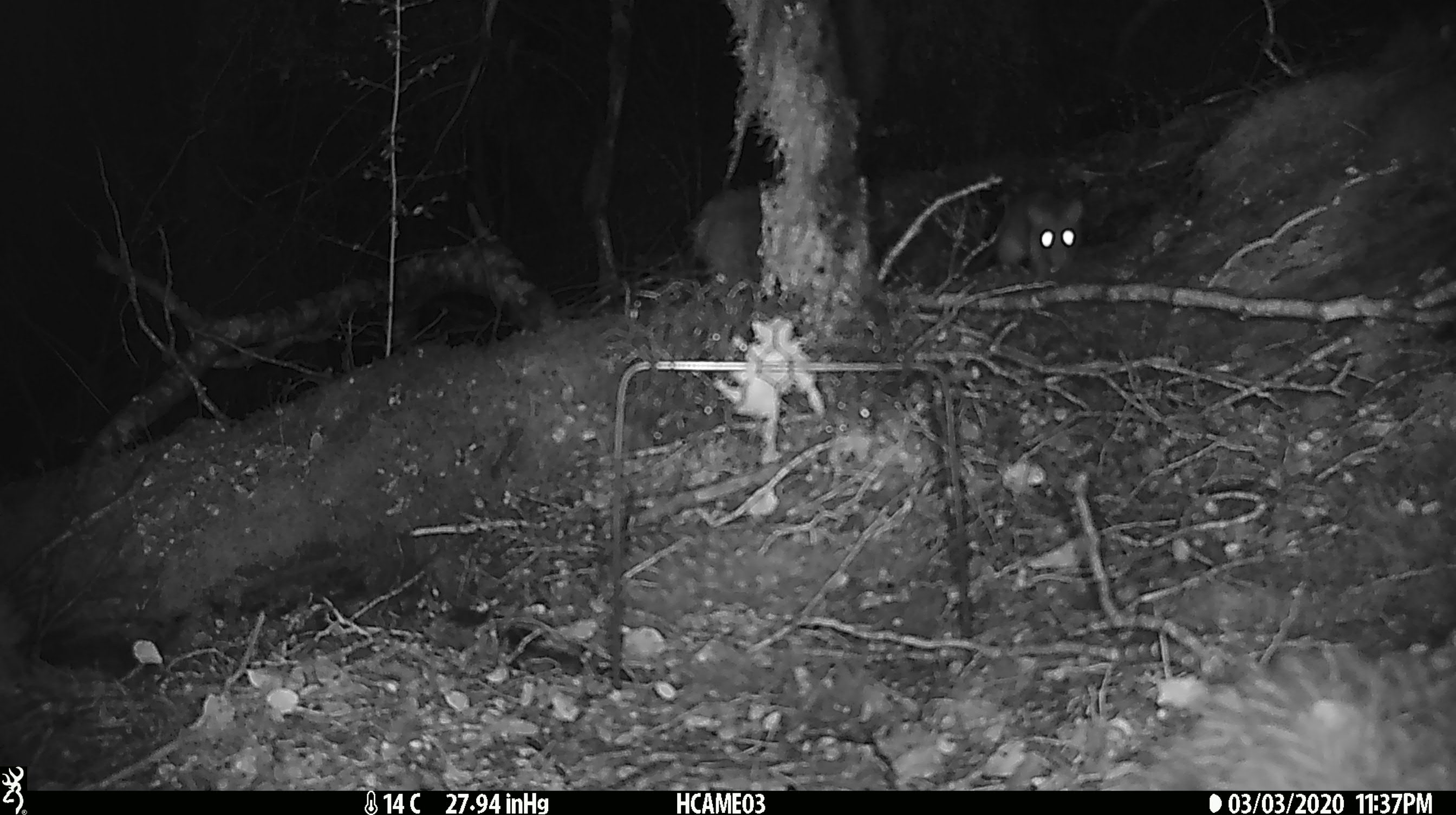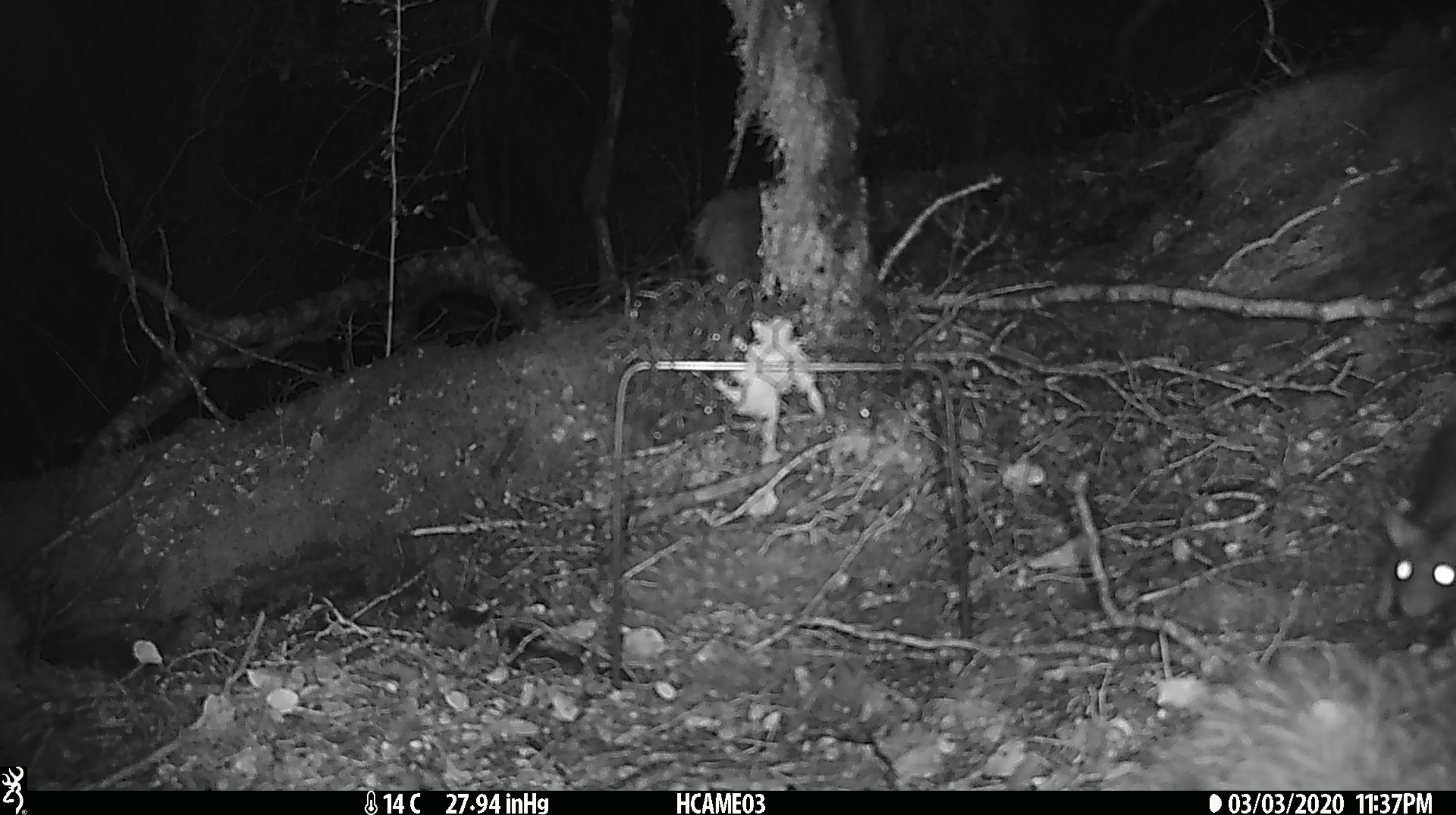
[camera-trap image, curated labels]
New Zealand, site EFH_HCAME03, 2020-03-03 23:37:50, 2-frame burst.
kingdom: Animalia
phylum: Chordata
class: Mammalia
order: Rodentia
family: Muridae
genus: Mus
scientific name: Mus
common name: mouse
Mouse (Mus).